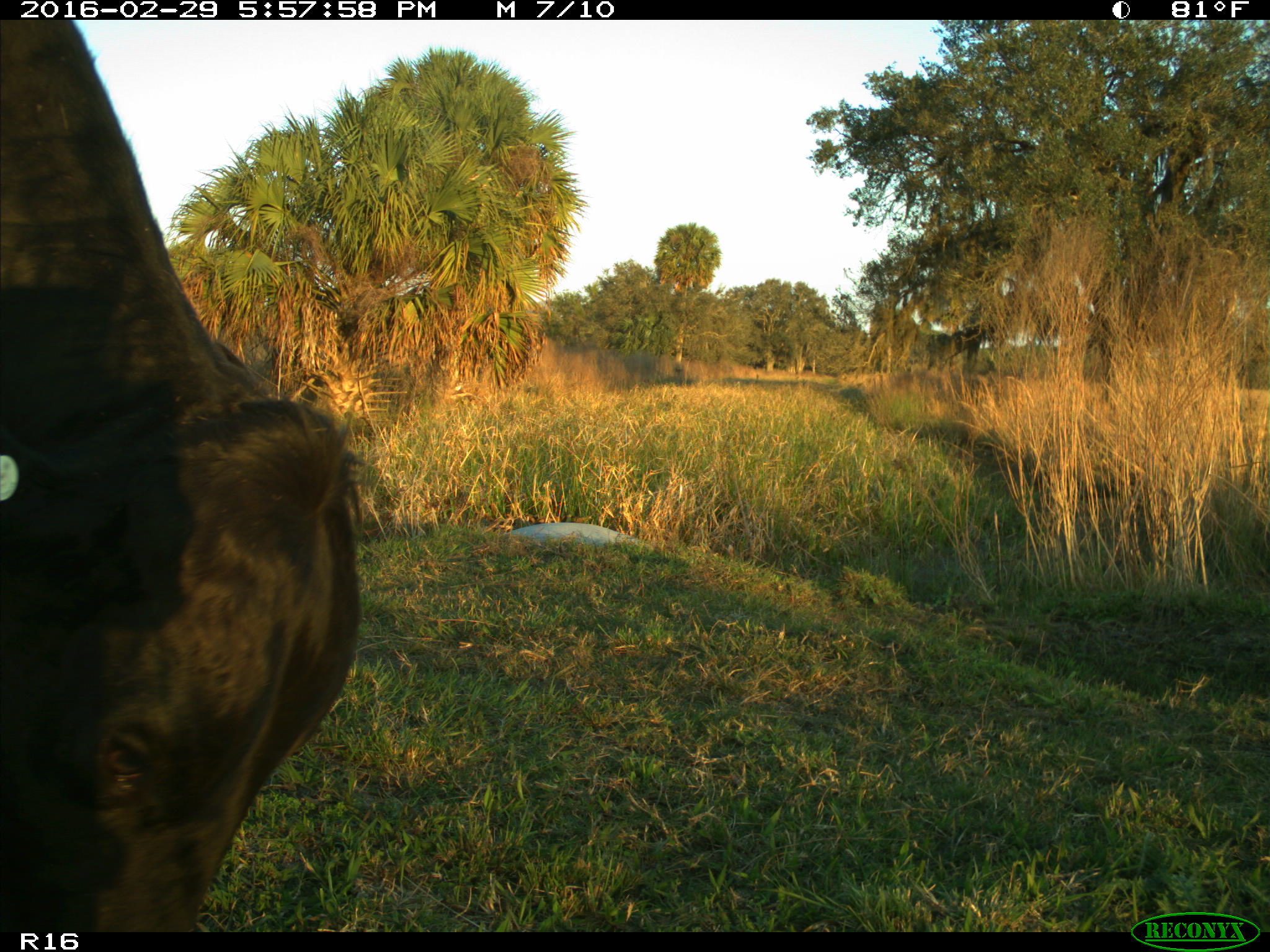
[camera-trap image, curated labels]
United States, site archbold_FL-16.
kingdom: Animalia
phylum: Chordata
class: Mammalia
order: Artiodactyla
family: Bovidae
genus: Bos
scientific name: Bos taurus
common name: domestic cow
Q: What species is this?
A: Bos taurus (domestic cow).